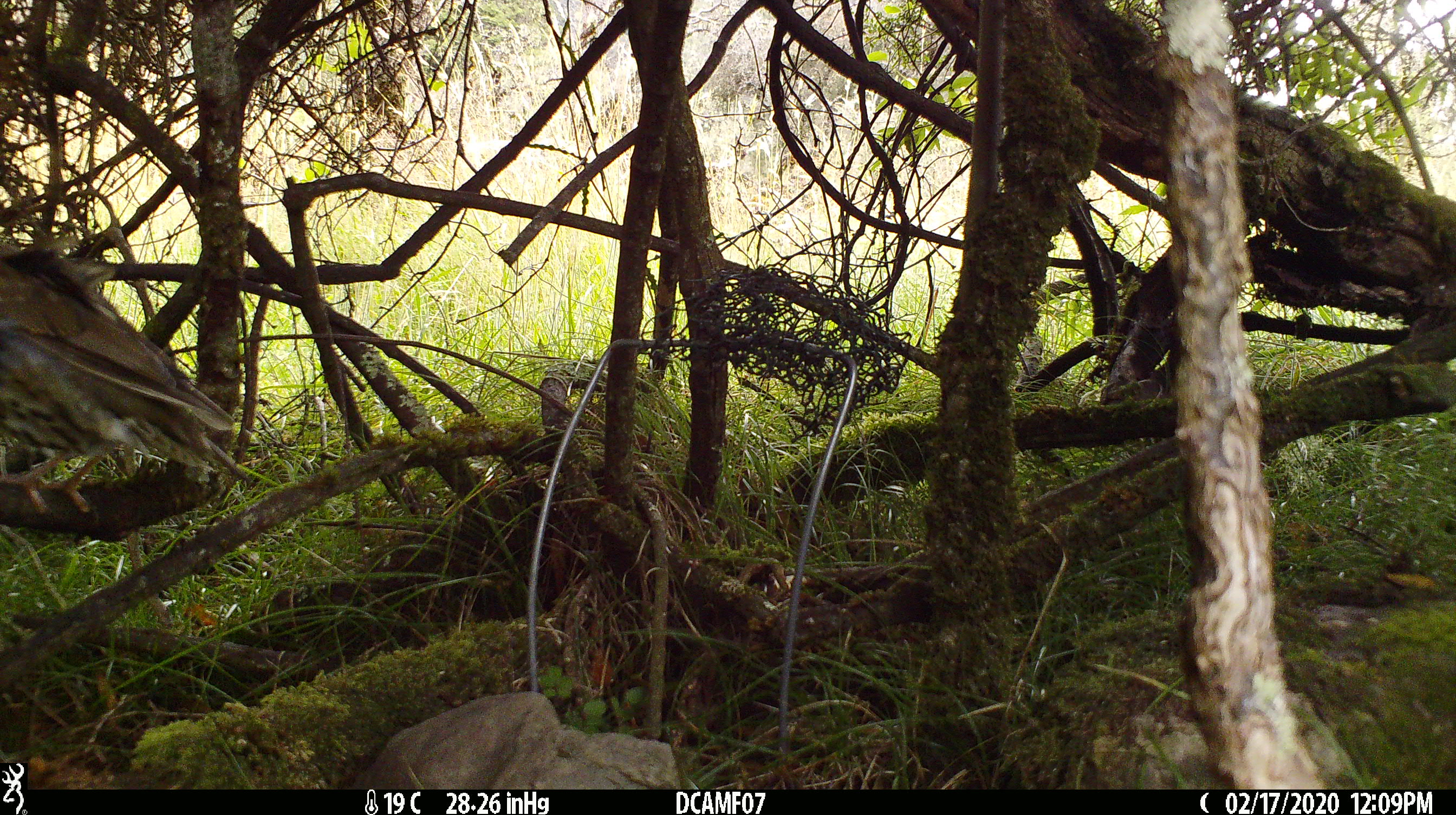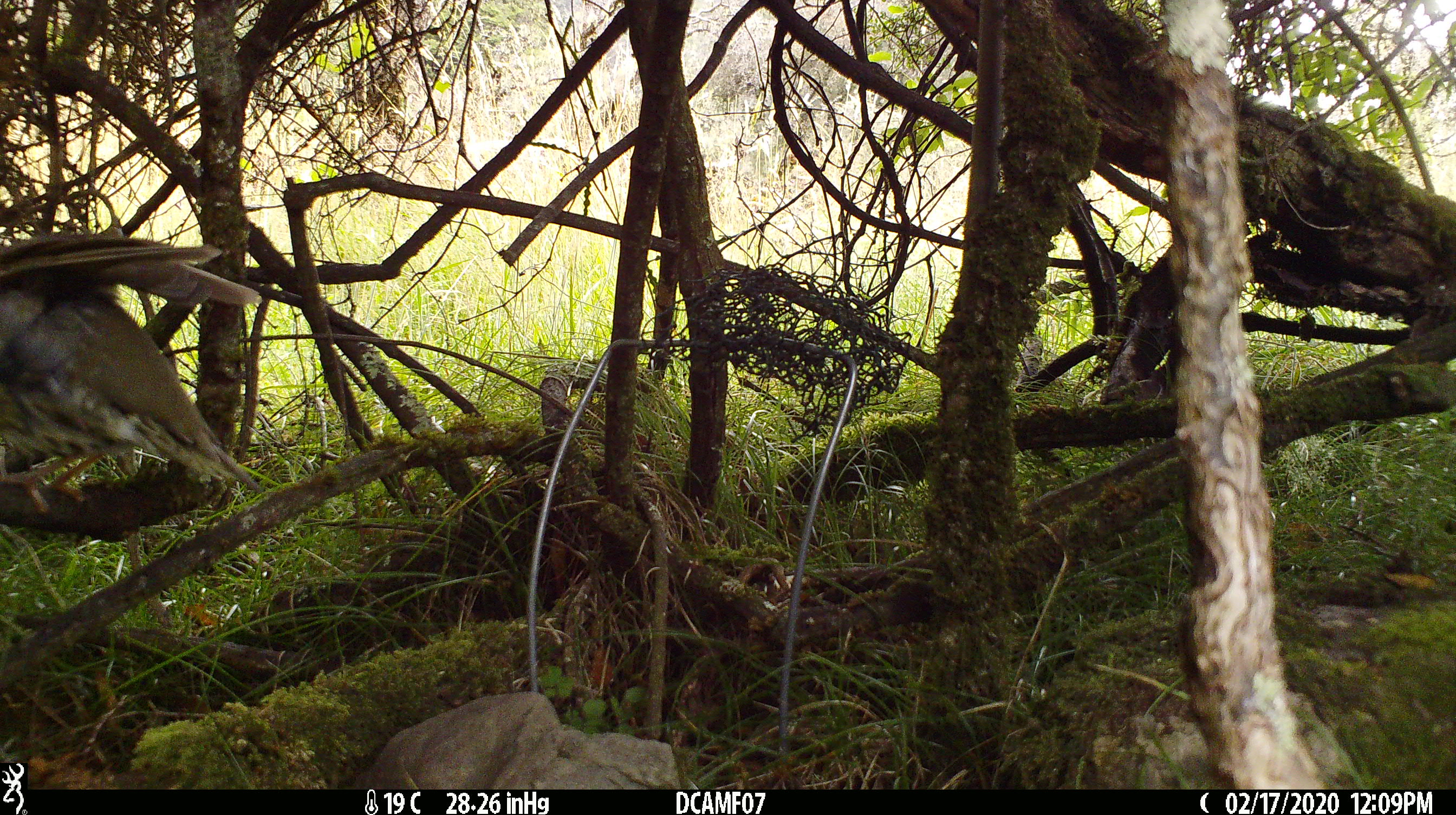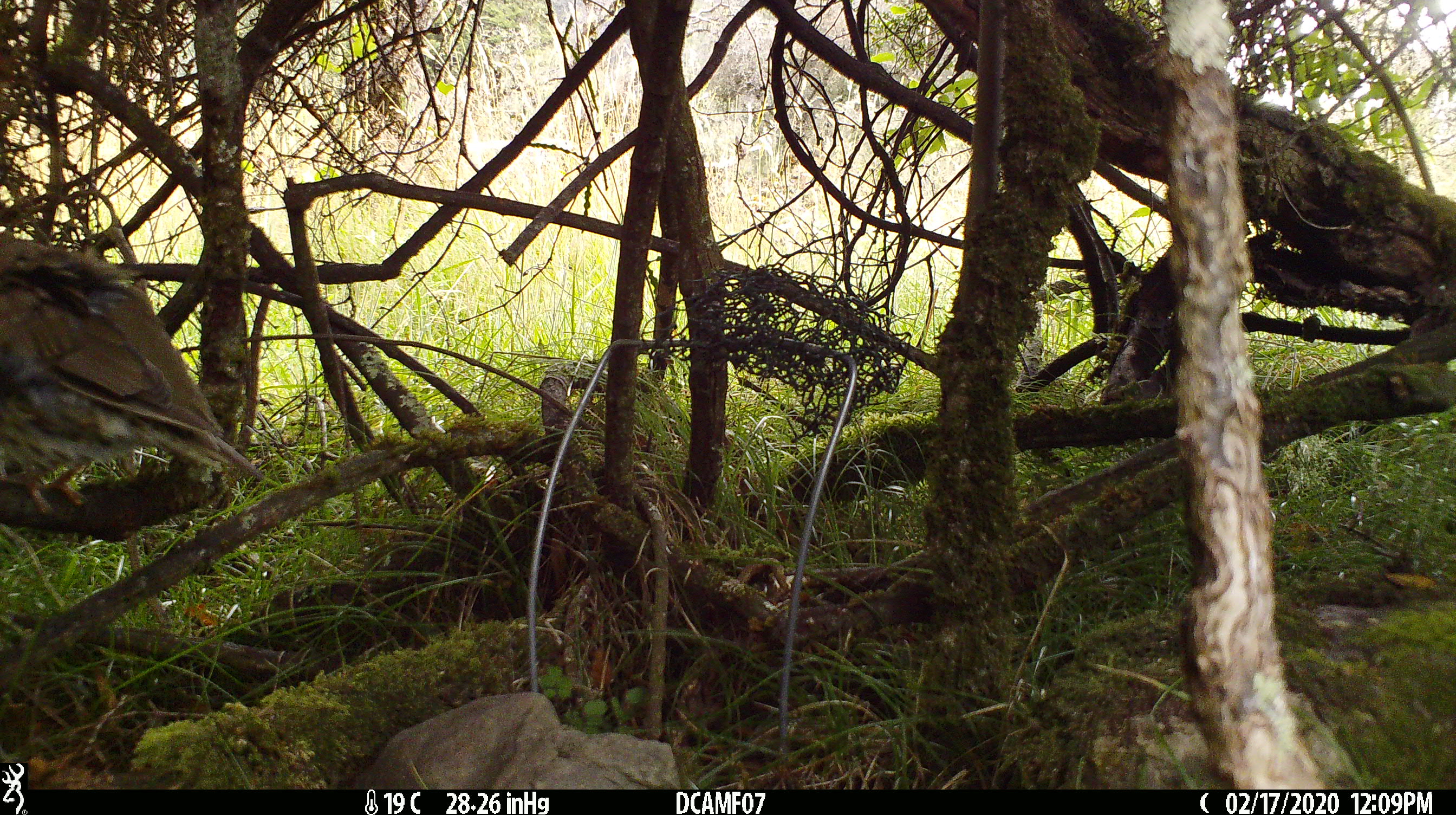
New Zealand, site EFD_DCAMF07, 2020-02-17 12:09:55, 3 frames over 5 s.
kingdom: Animalia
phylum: Chordata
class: Aves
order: Passeriformes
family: Turdidae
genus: Turdus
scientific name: Turdus philomelos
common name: song thrush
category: thrush